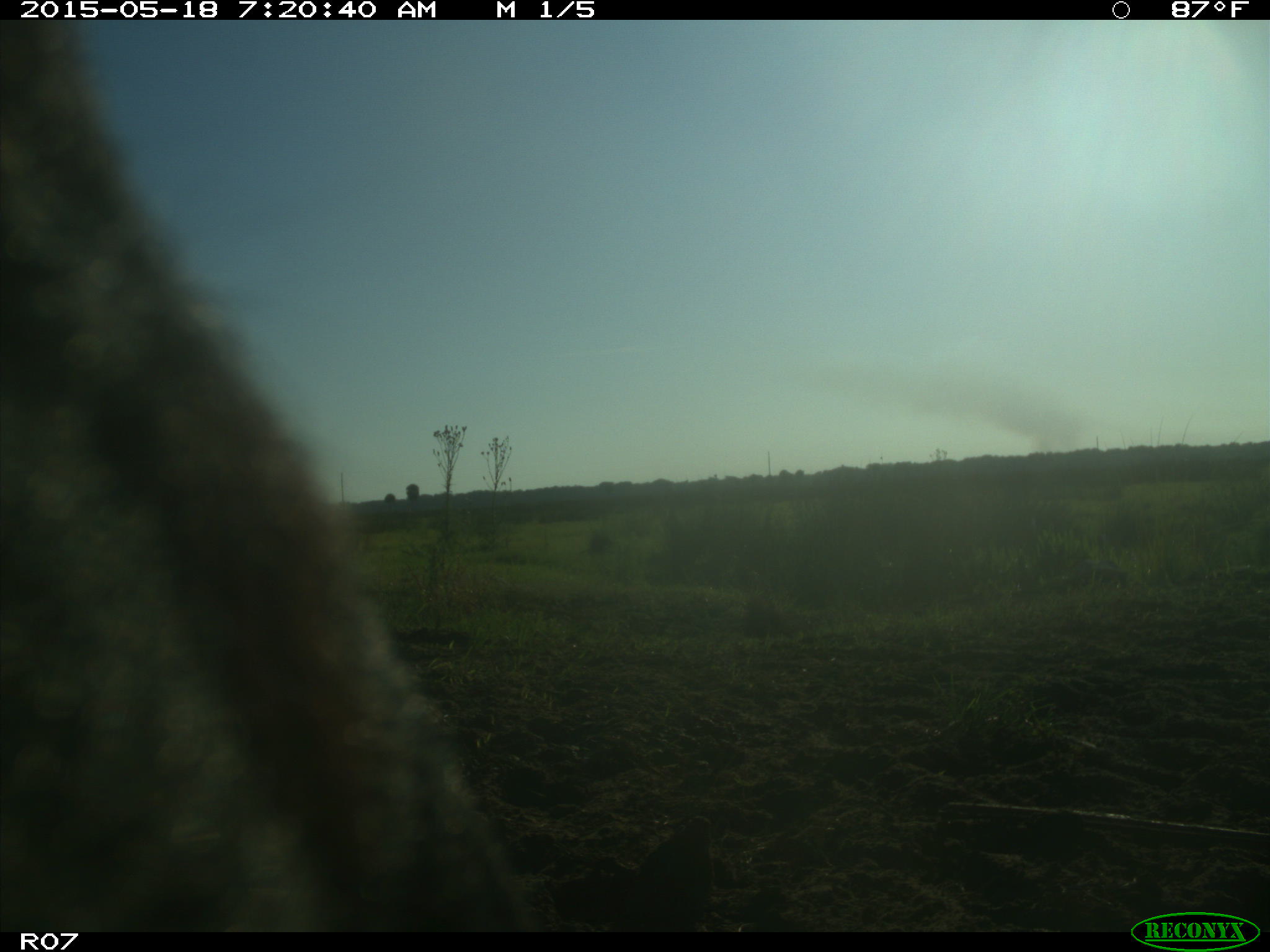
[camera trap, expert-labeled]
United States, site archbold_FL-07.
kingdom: Animalia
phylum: Chordata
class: Mammalia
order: Artiodactyla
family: Bovidae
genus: Bos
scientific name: Bos taurus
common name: domestic cow